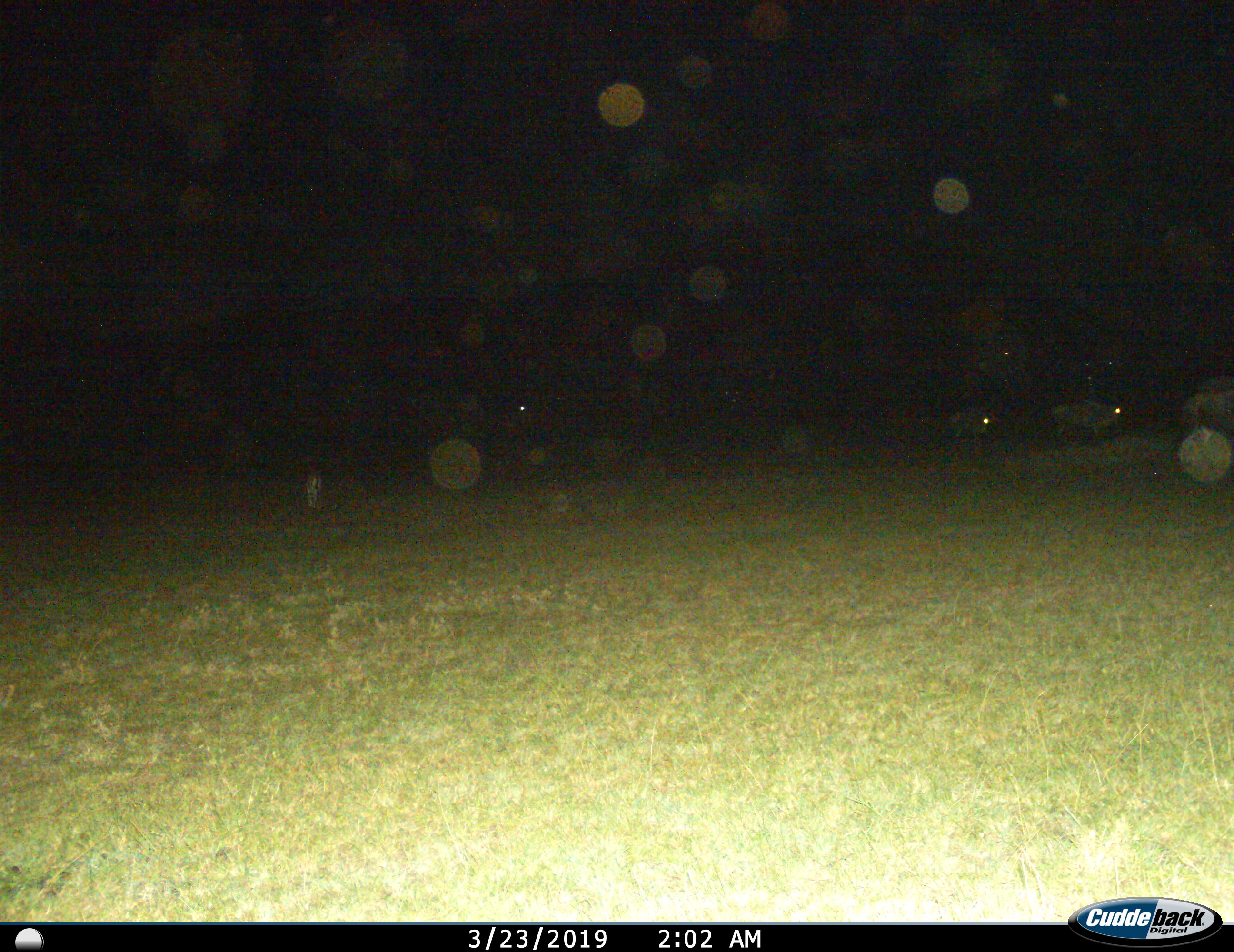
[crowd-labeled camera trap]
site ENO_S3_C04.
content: unidentified animal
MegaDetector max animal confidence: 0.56